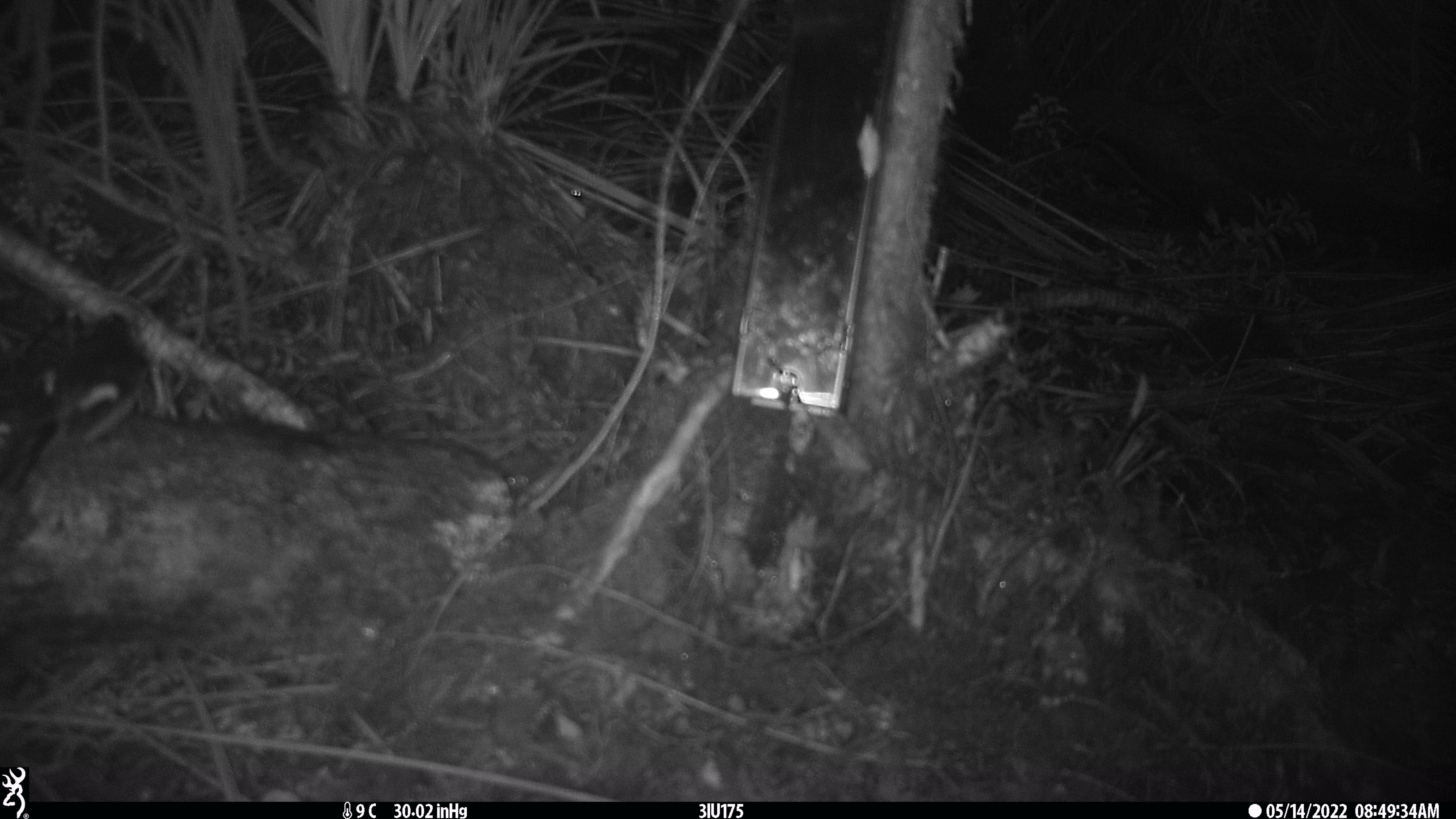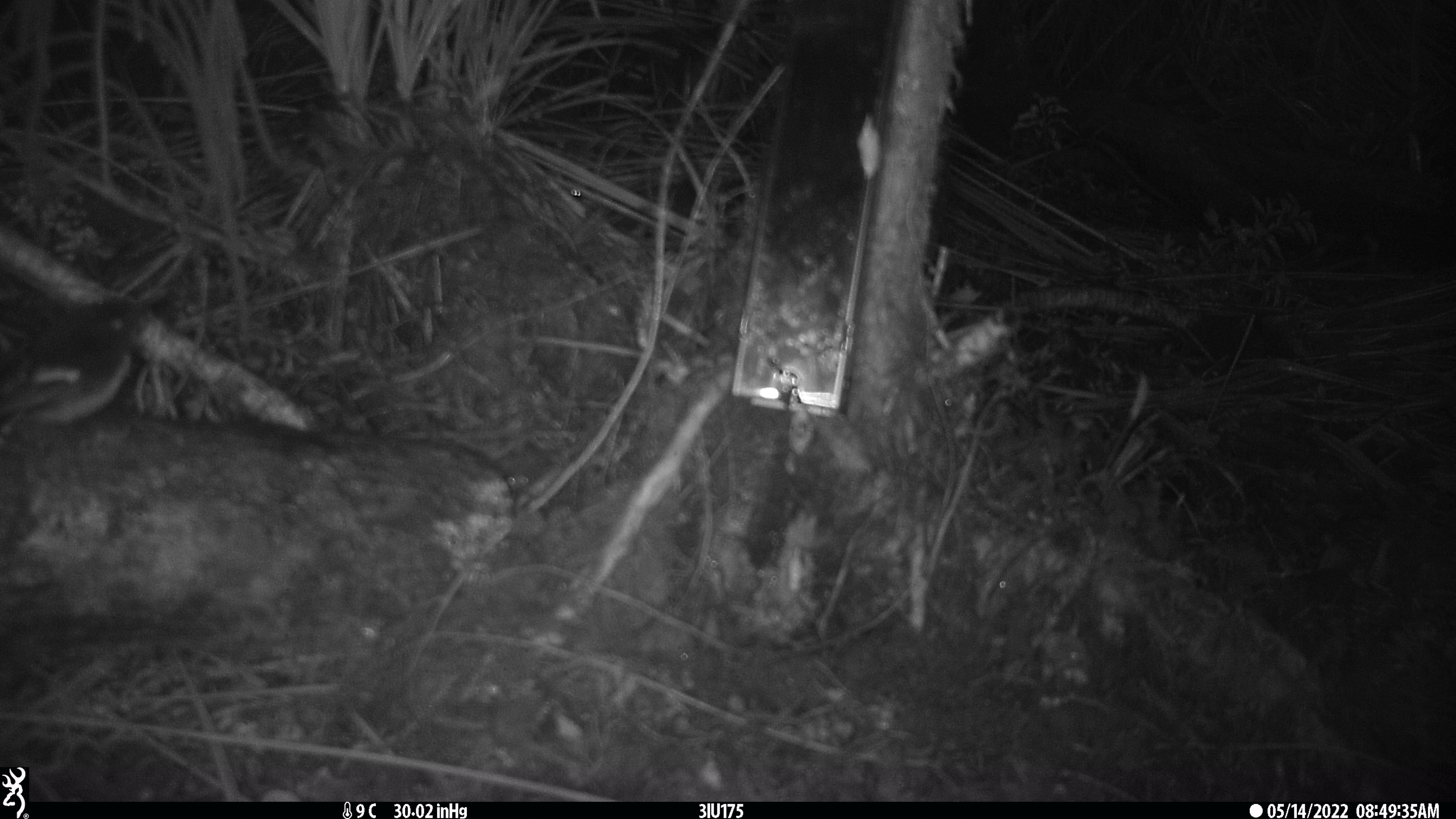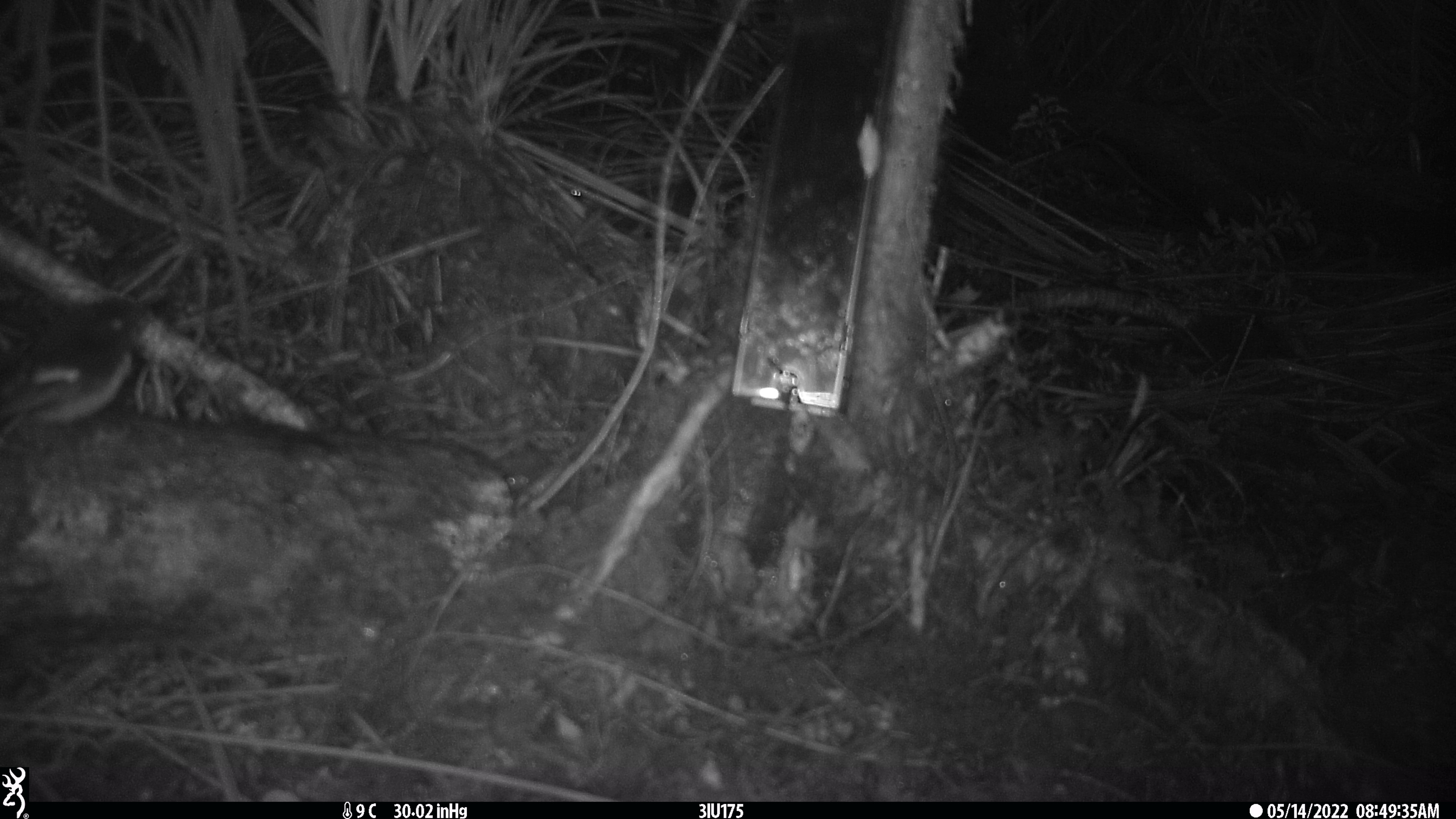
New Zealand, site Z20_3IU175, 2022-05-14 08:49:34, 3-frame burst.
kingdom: Animalia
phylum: Chordata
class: Aves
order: Passeriformes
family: Petroicidae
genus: Petroica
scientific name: Petroica macrocephala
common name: tomtit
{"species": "tomtit (Petroica macrocephala)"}